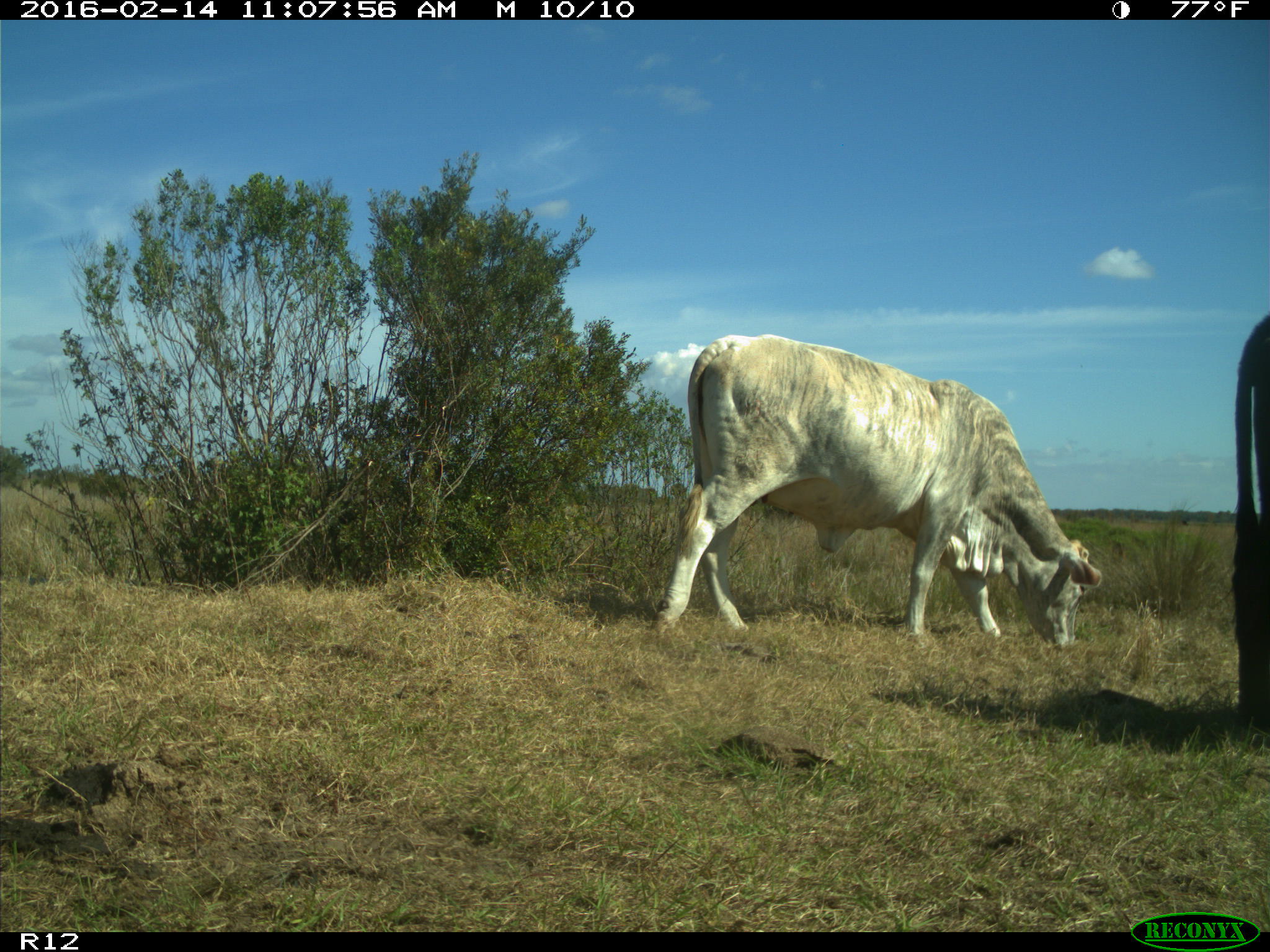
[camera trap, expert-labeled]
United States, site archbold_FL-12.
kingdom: Animalia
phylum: Chordata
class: Mammalia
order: Artiodactyla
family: Bovidae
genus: Bos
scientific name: Bos taurus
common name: domestic cow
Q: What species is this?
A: Bos taurus (domestic cow).